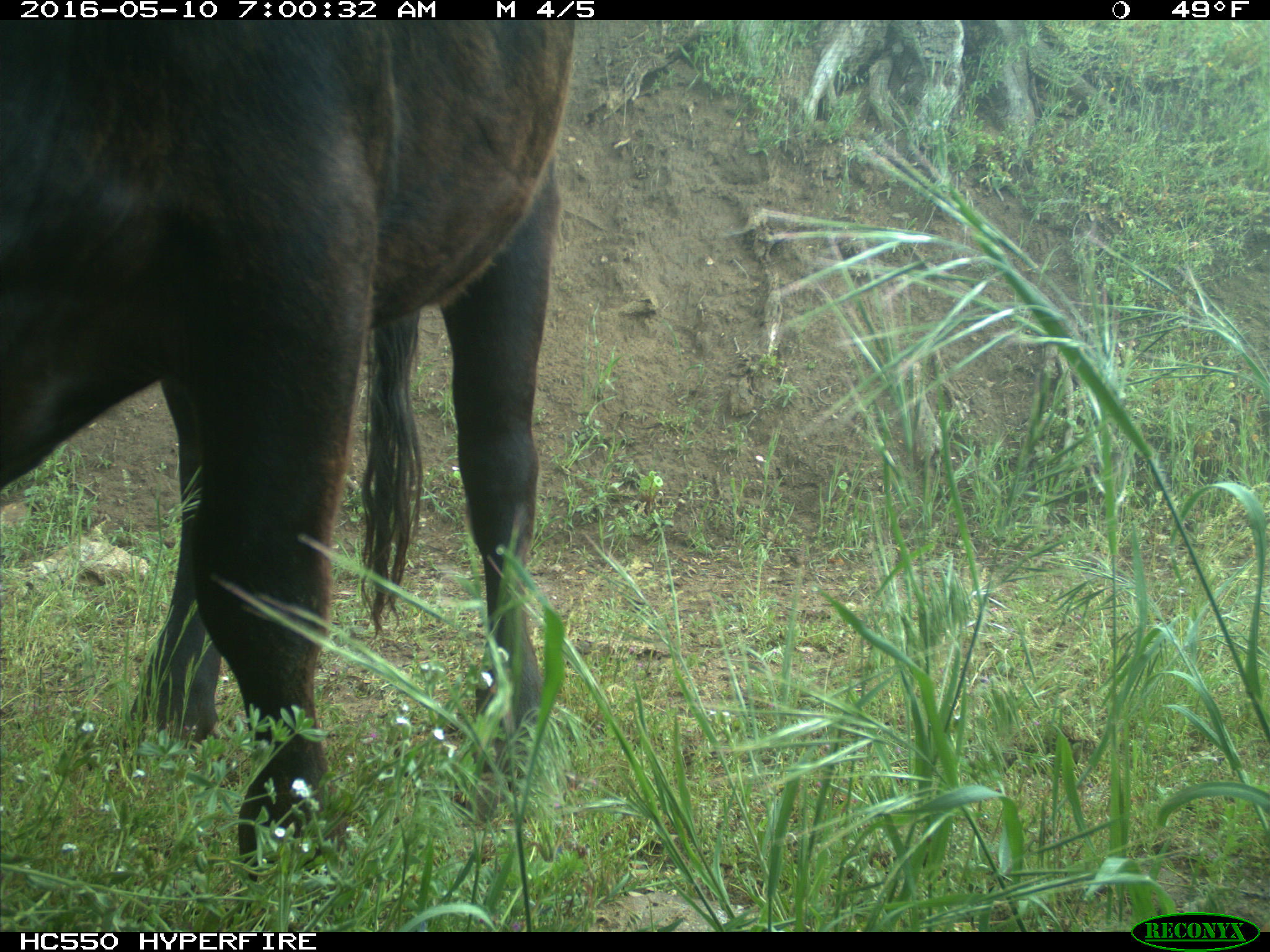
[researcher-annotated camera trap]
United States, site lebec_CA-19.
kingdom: Animalia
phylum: Chordata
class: Mammalia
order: Artiodactyla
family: Bovidae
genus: Bos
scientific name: Bos taurus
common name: domestic cow